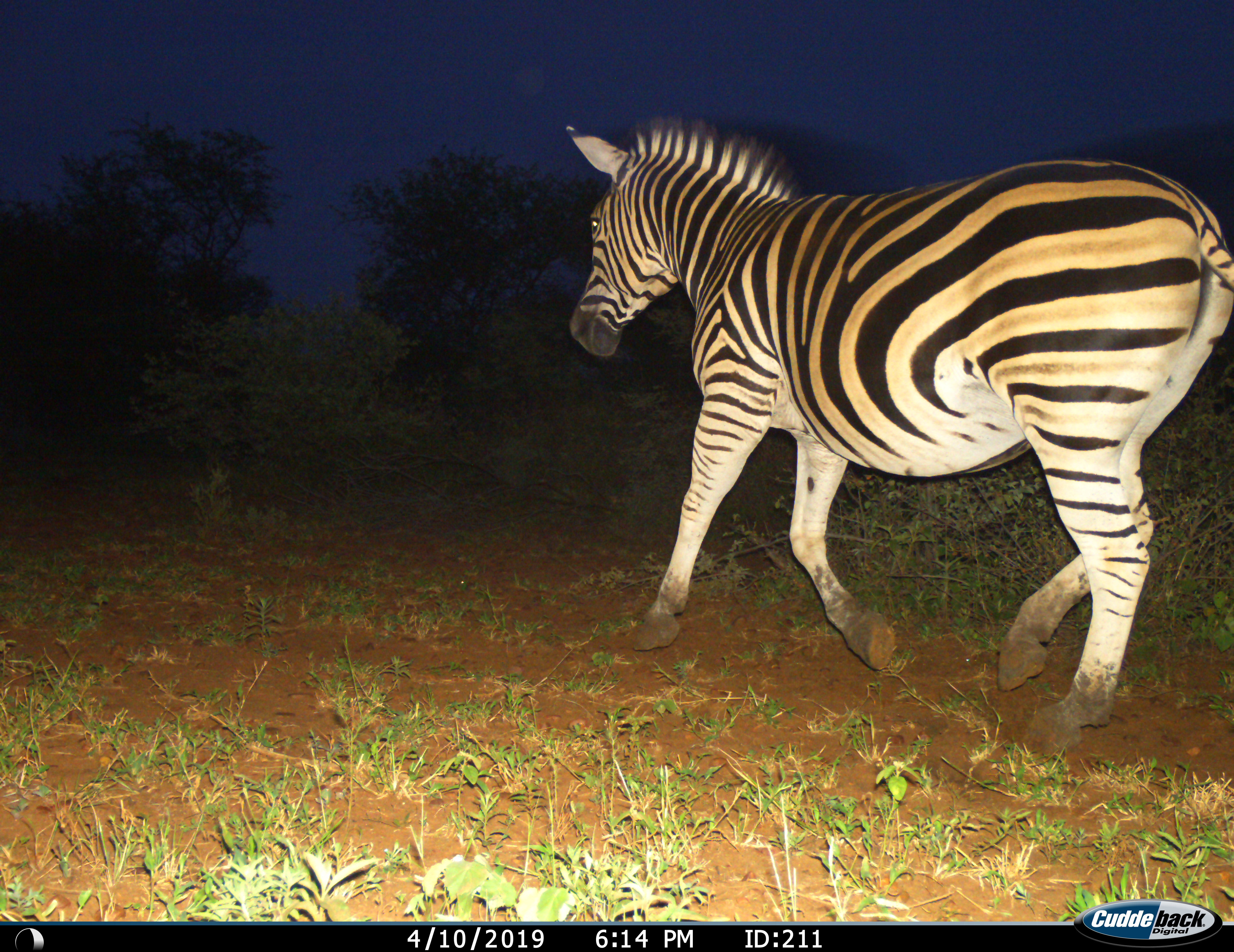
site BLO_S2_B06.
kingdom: Animalia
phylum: Chordata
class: Mammalia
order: Perissodactyla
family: Equidae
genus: Equus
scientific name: Equus quagga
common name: plains zebra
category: zebraplains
Zebraplains (plains zebra) (Equus quagga), count 1. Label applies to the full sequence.